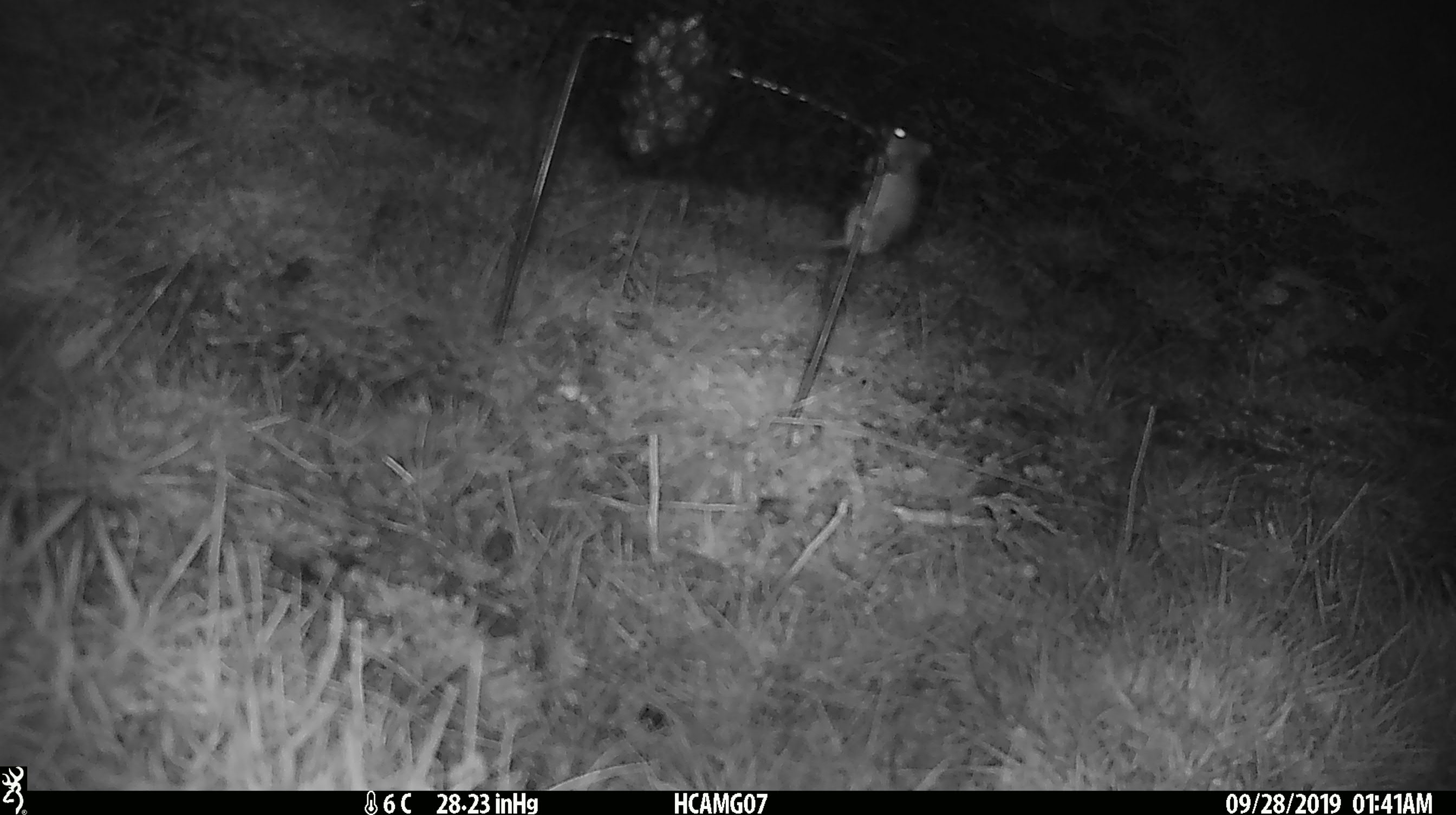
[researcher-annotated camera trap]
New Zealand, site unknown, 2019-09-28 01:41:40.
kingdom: Animalia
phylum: Chordata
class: Mammalia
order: Rodentia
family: Muridae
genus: Mus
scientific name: Mus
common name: mouse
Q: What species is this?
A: Mouse (Mus).